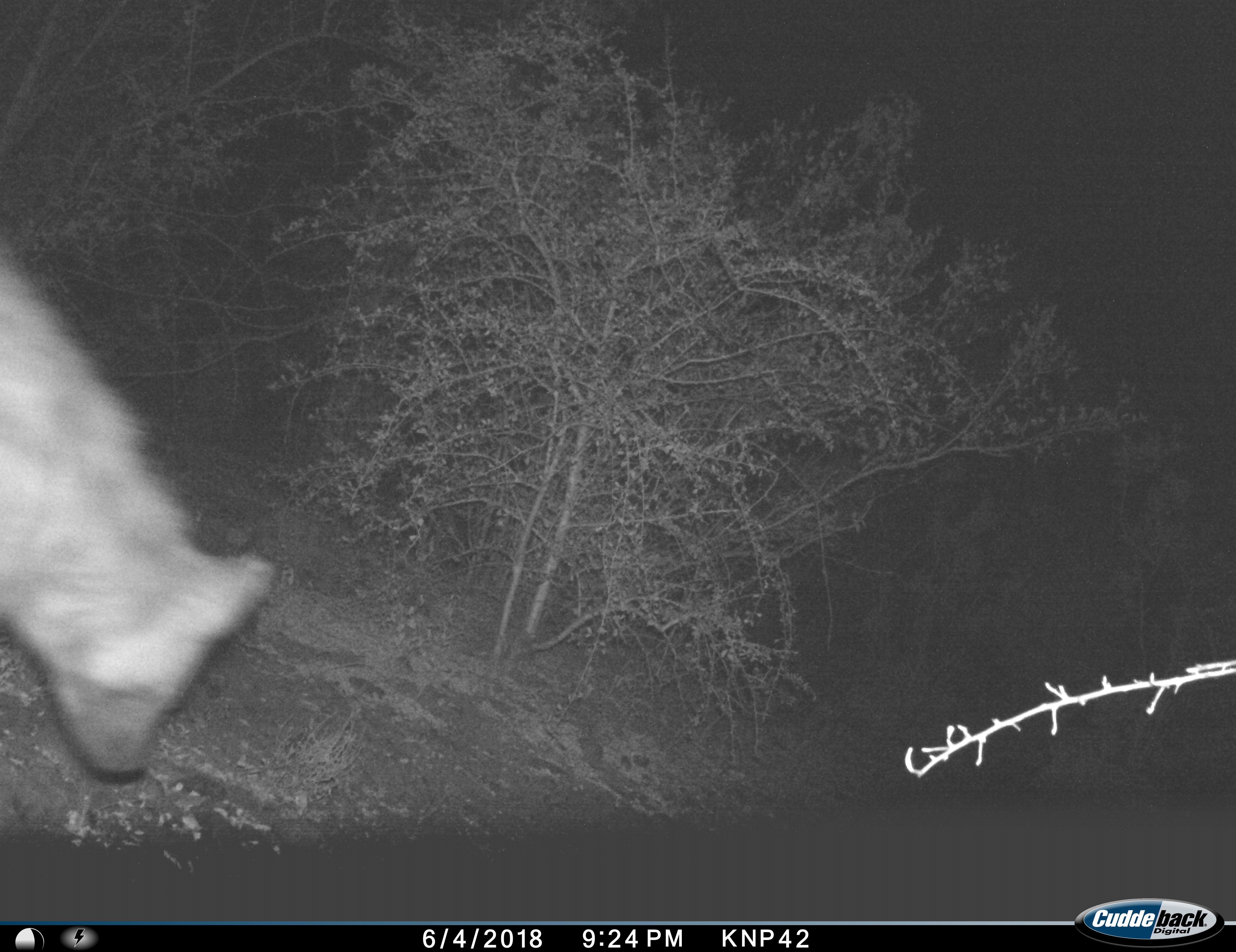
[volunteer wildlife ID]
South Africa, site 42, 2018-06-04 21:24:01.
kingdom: Animalia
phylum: Chordata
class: Mammalia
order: Carnivora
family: Hyaenidae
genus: Crocuta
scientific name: Crocuta crocuta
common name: spotted hyena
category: hyenaspotted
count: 1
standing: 44%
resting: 0%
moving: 56%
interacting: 0%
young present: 0%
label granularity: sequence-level